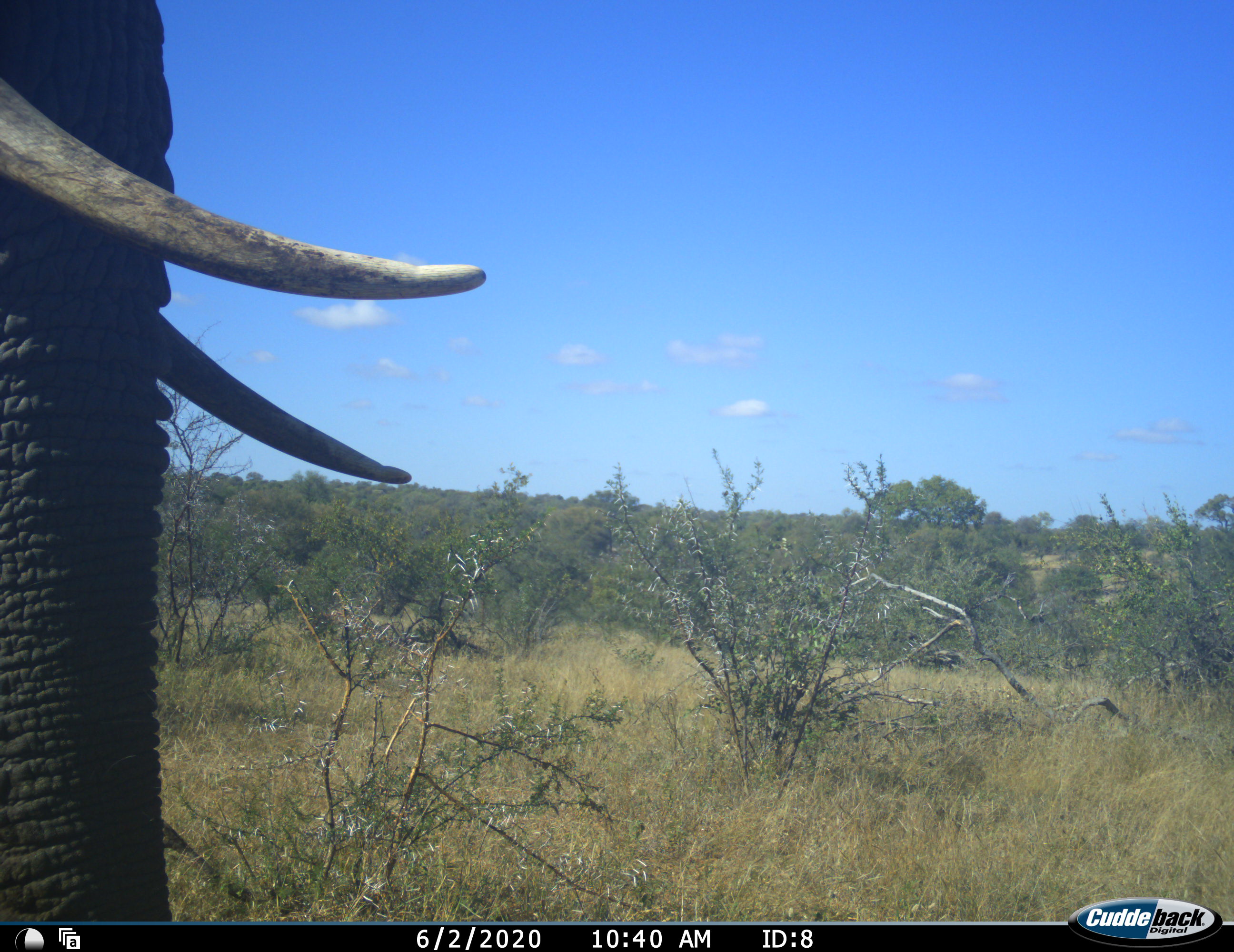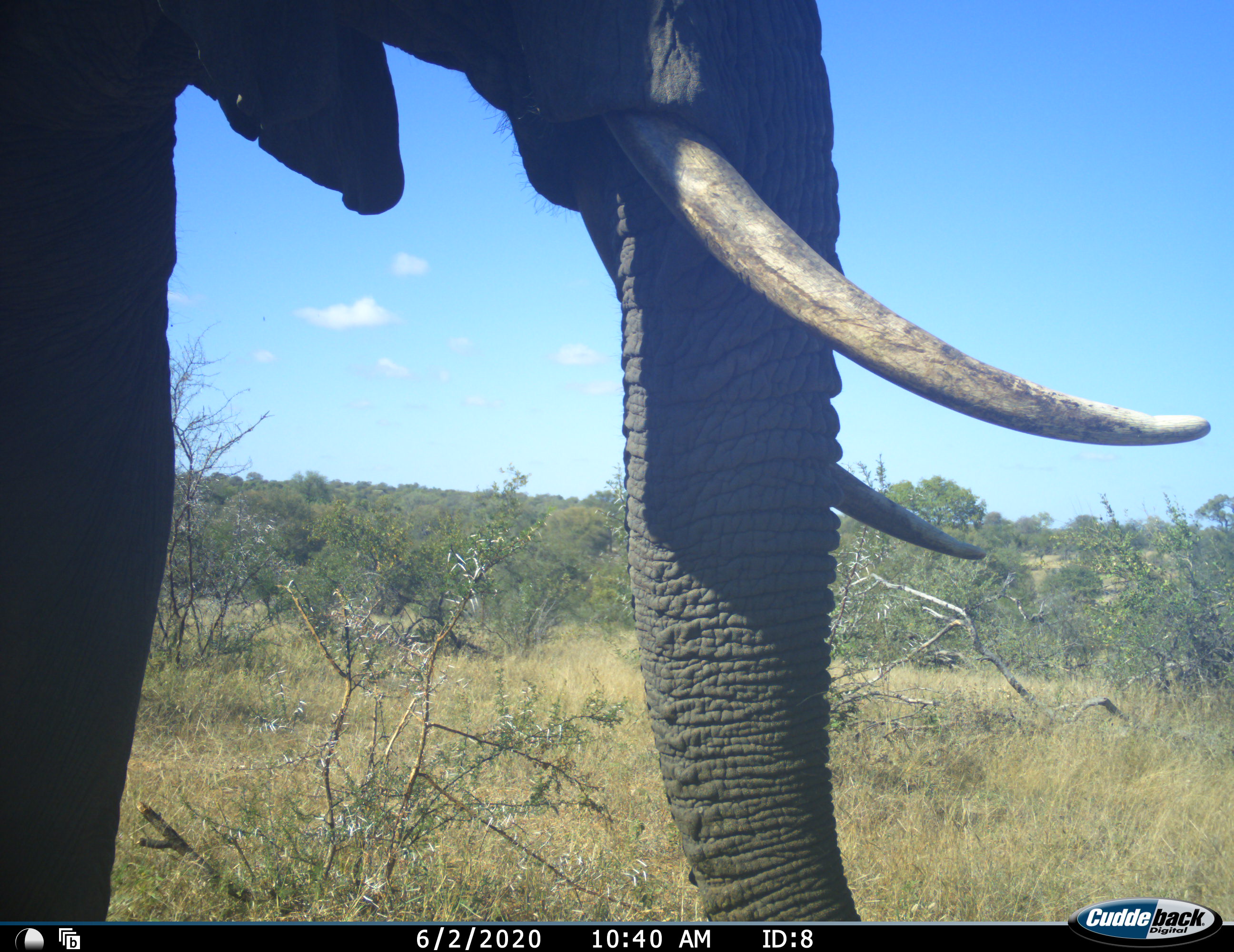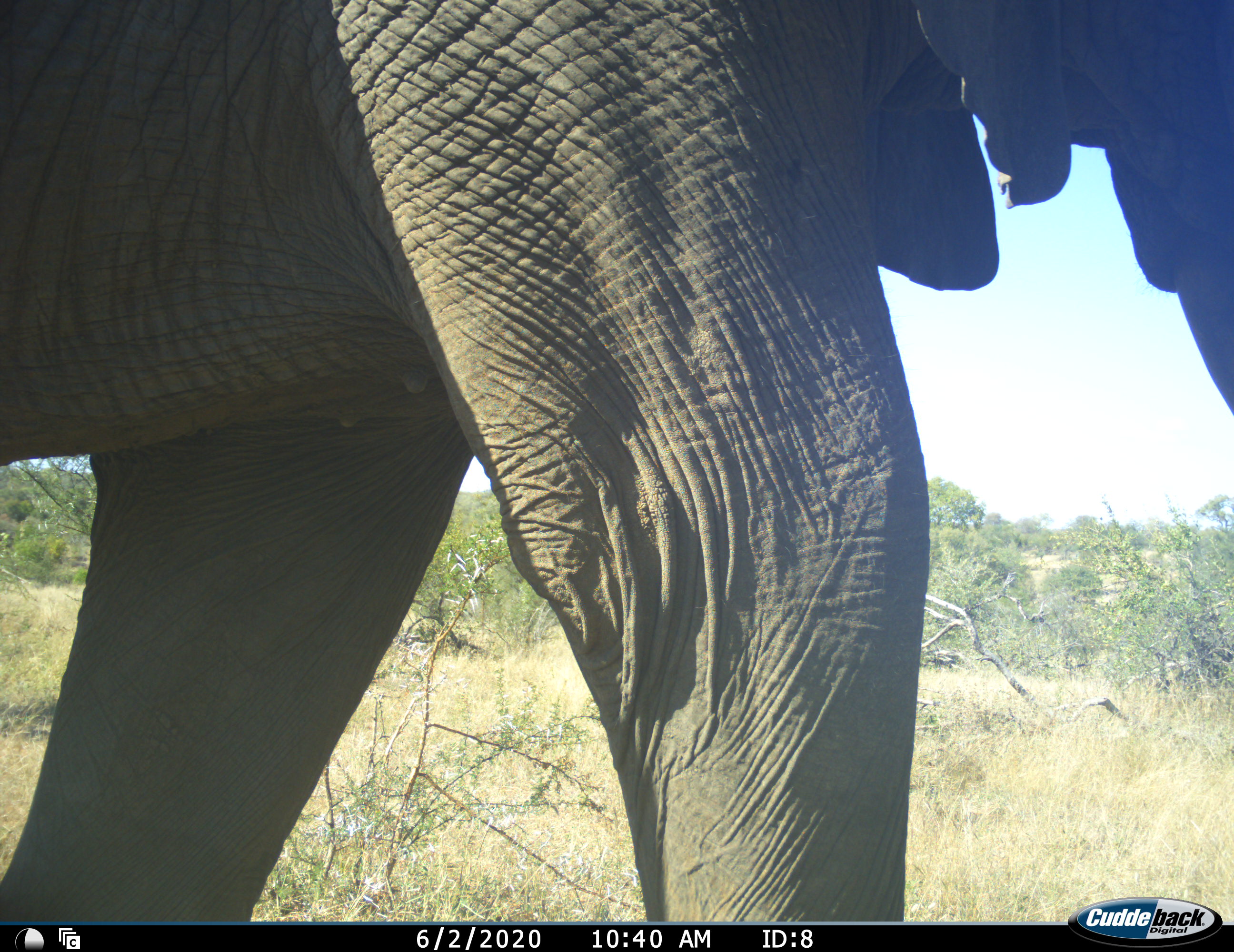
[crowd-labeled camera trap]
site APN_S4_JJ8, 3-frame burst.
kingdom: Animalia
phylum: Chordata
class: Mammalia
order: Proboscidea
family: Elephantidae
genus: Loxodonta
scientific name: Loxodonta africana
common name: african bush elephant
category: elephant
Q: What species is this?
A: Elephant (african bush elephant) (Loxodonta africana).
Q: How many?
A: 1.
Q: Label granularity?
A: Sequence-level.